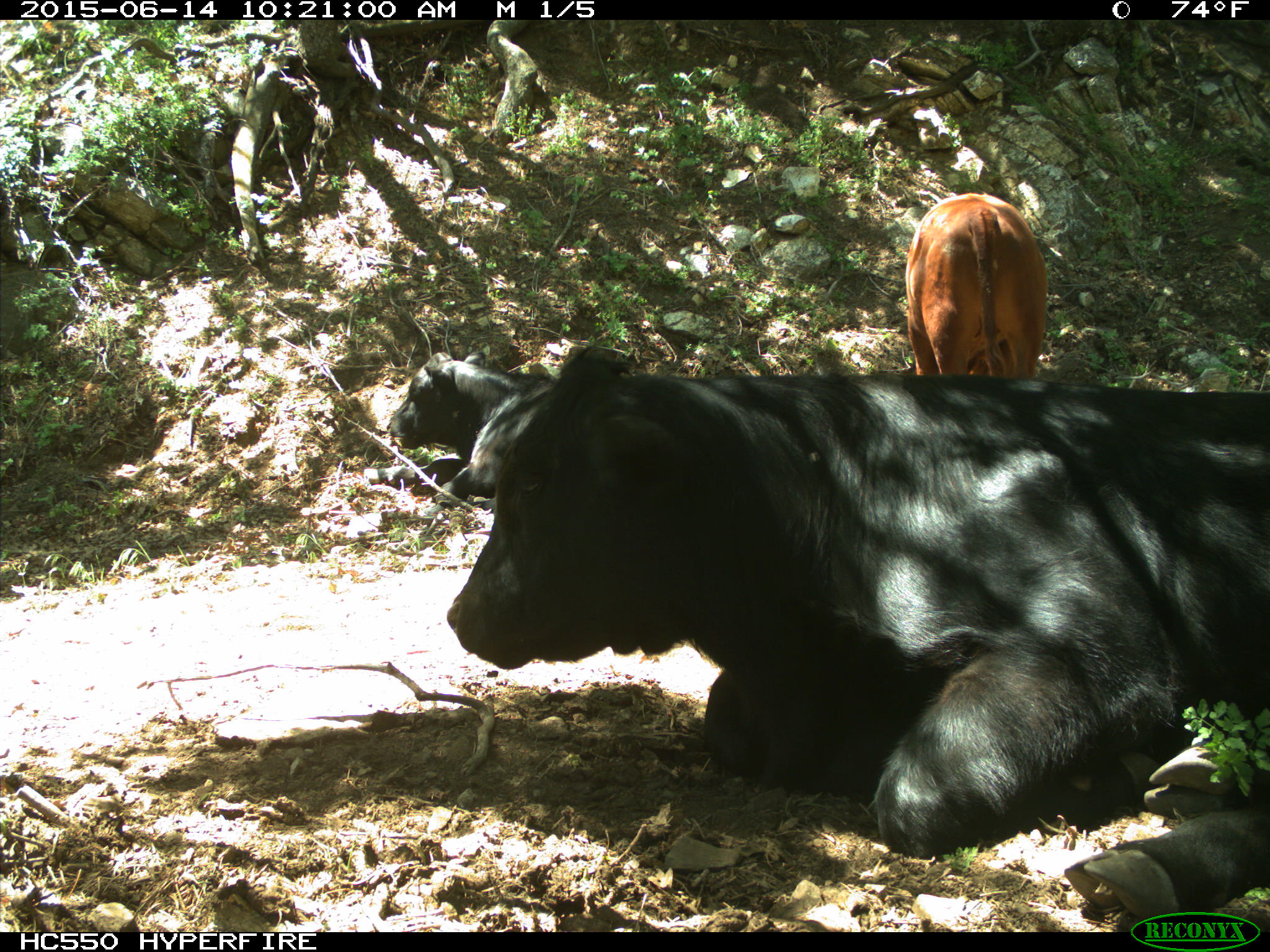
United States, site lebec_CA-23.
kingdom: Animalia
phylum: Chordata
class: Mammalia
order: Artiodactyla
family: Bovidae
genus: Bos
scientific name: Bos taurus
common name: domestic cow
Bos taurus (domestic cow).